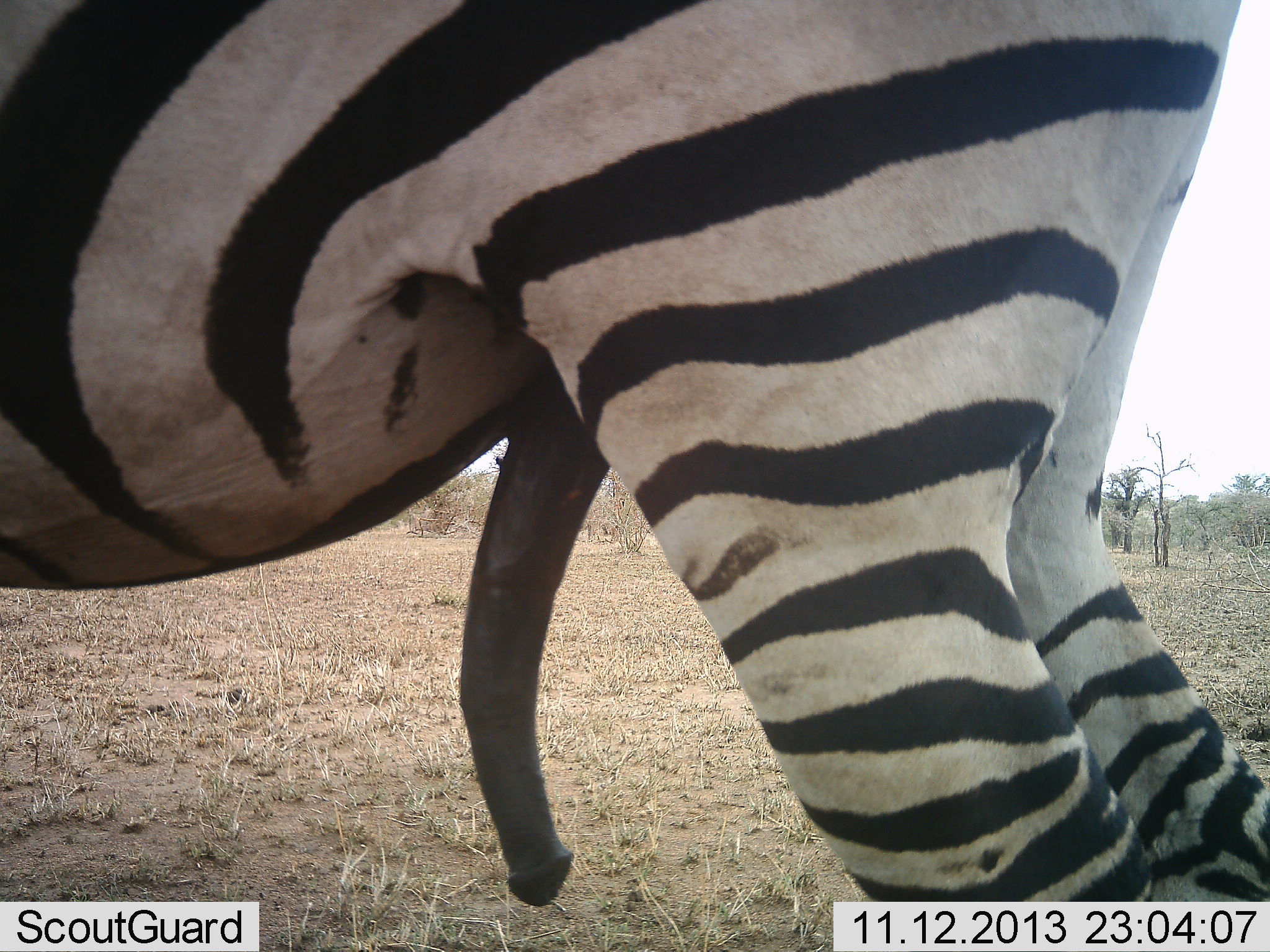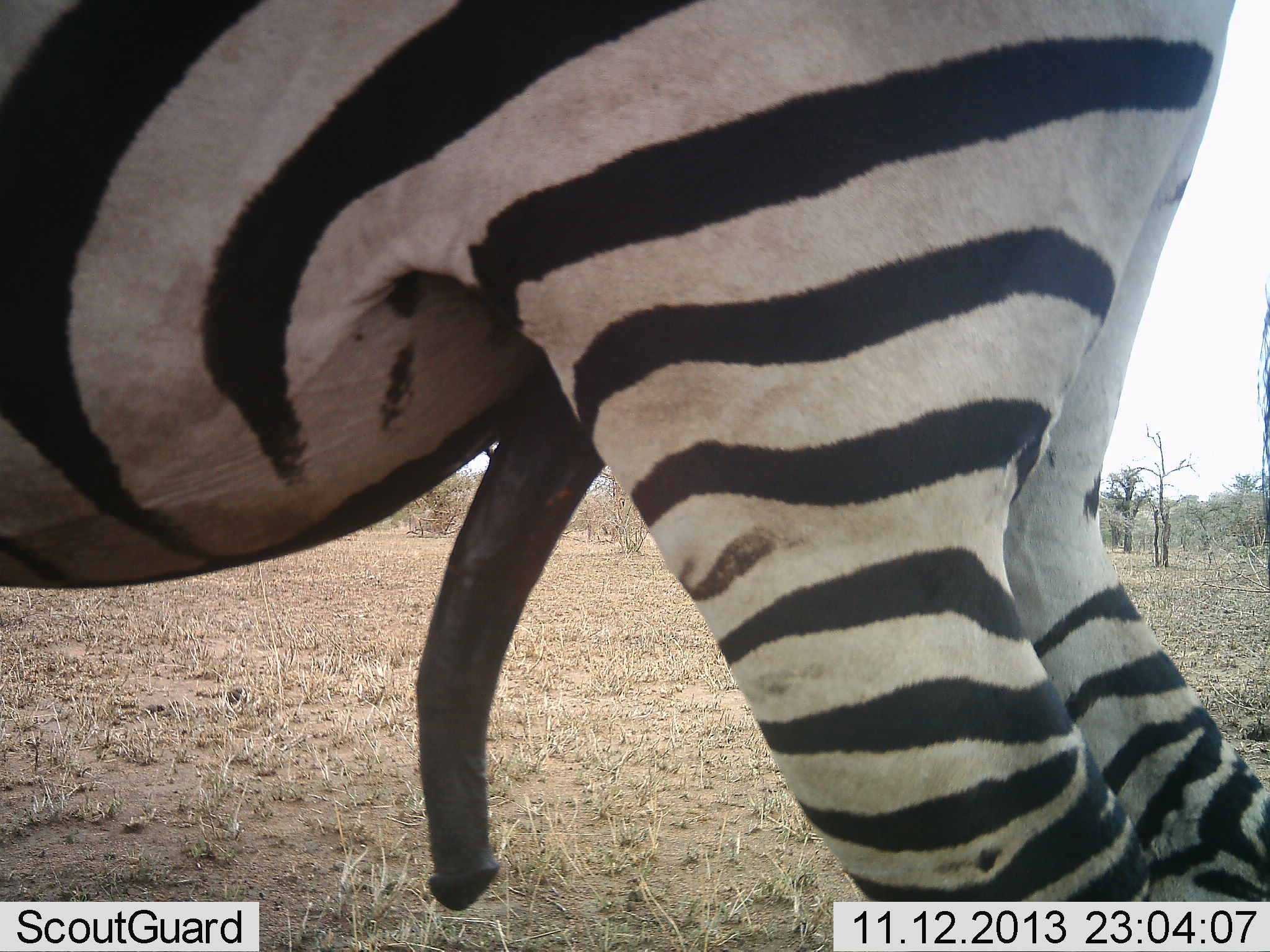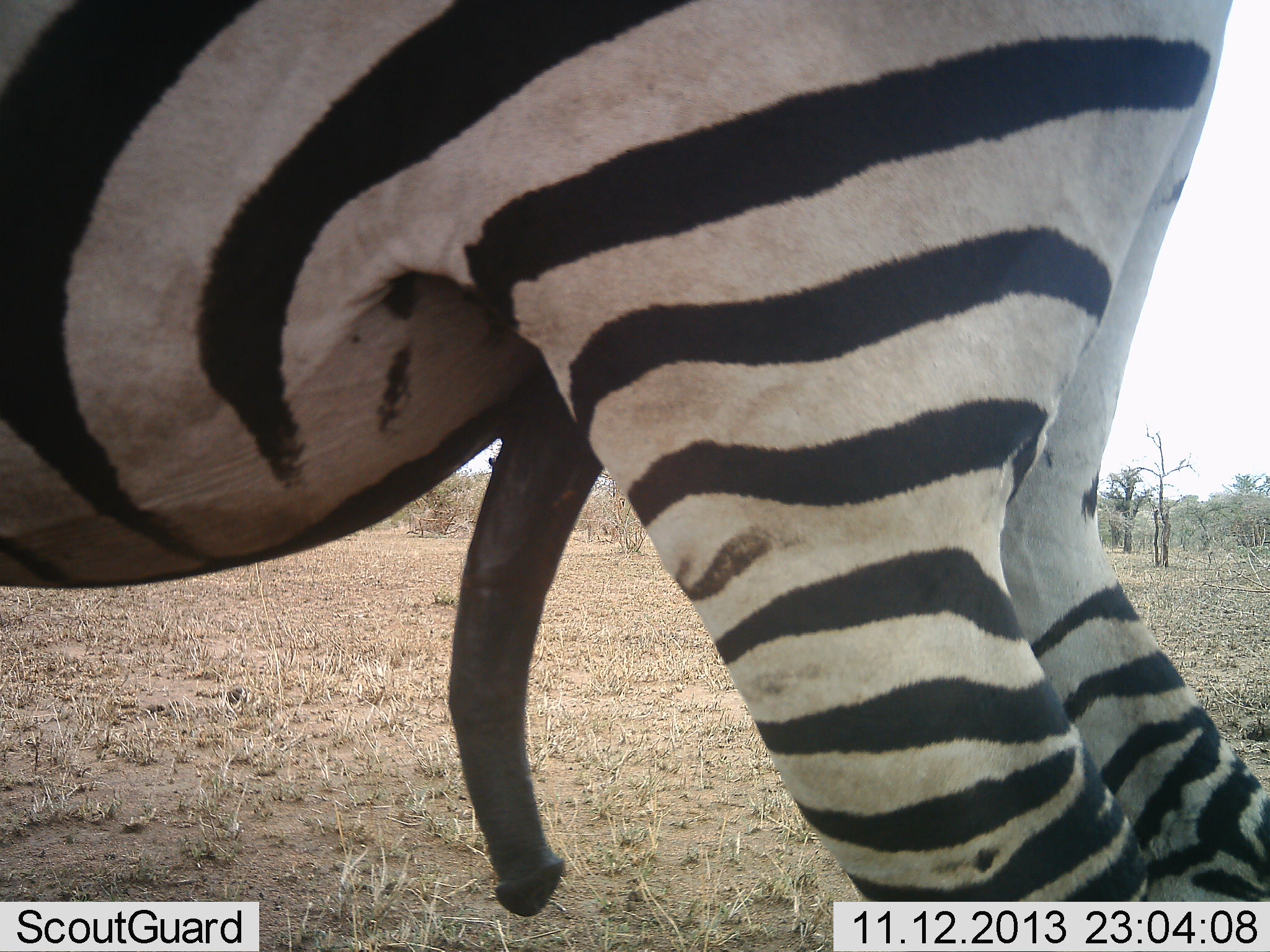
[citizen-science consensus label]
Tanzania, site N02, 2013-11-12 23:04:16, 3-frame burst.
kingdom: Animalia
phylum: Chordata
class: Mammalia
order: Perissodactyla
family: Equidae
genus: Equus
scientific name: Equus quagga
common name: plains zebra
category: zebra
Zebra (plains zebra) (Equus quagga), count 1. Behavior (volunteer vote fractions): standing 90%, resting 0%, moving 0%, interacting 10%. Young present (vote fraction): 0%. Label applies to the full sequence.